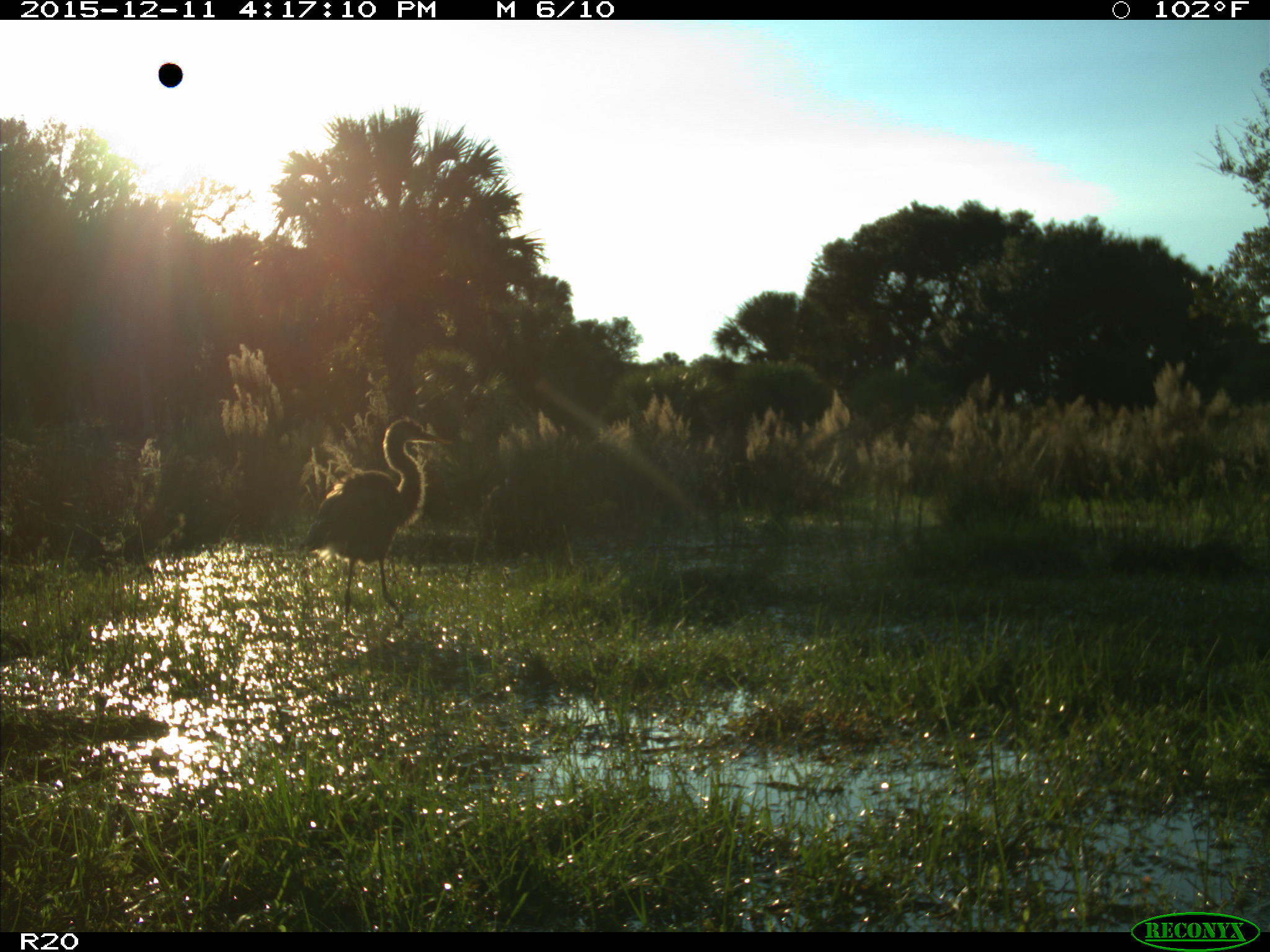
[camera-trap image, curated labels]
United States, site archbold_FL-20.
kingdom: Animalia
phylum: Chordata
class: Aves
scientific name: Aves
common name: birds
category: unidentified bird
Unidentified bird (birds) (Aves).